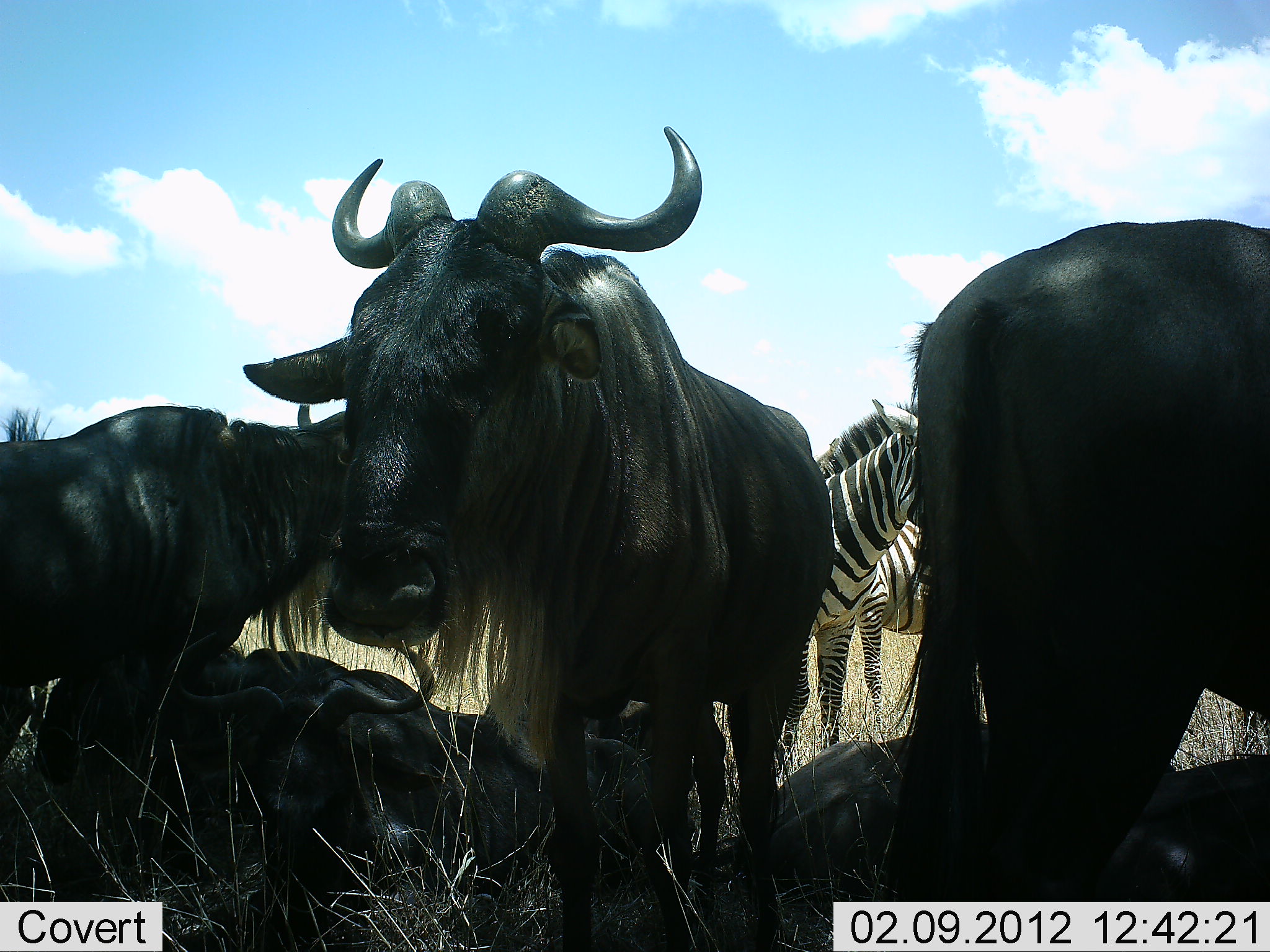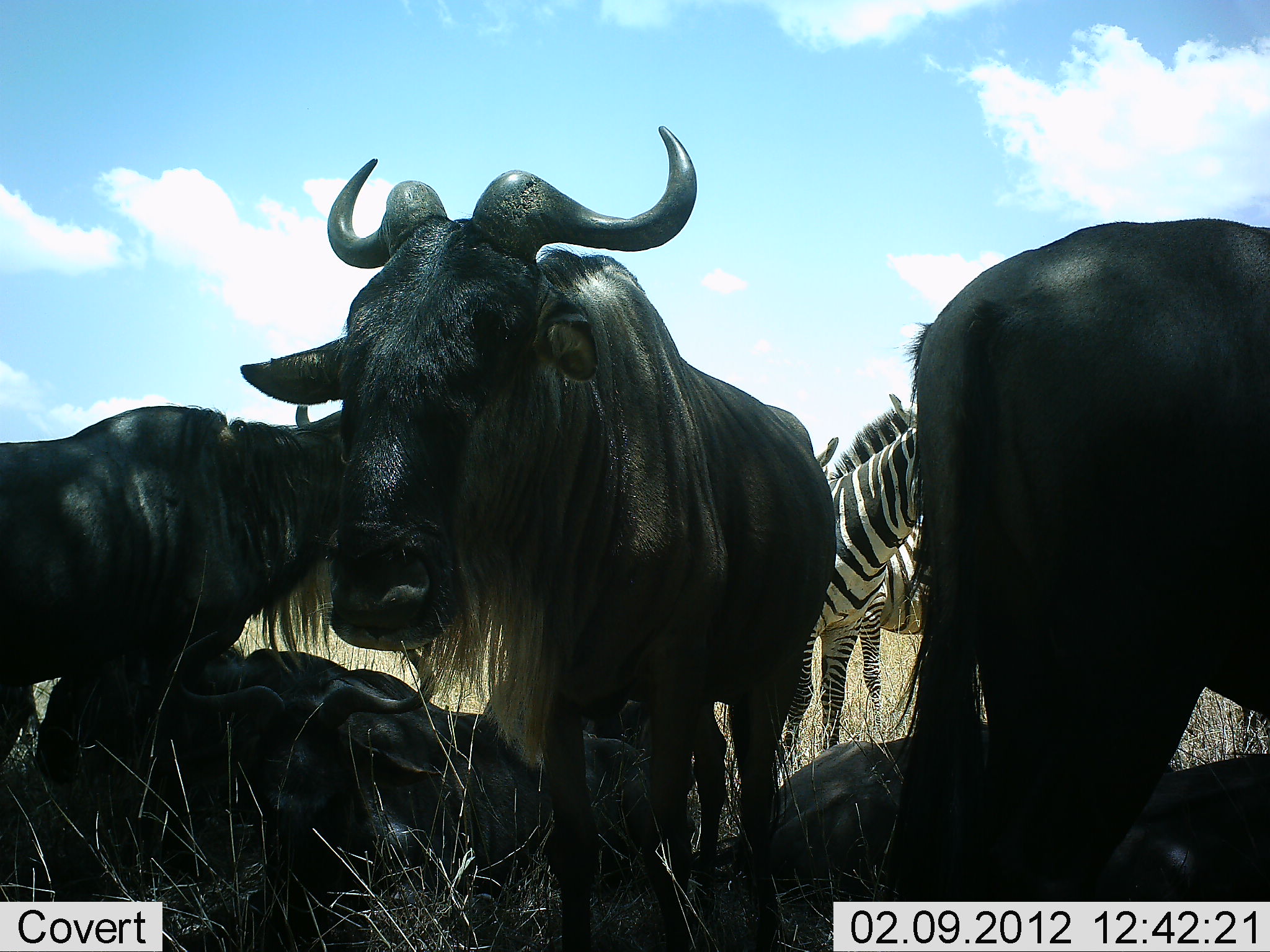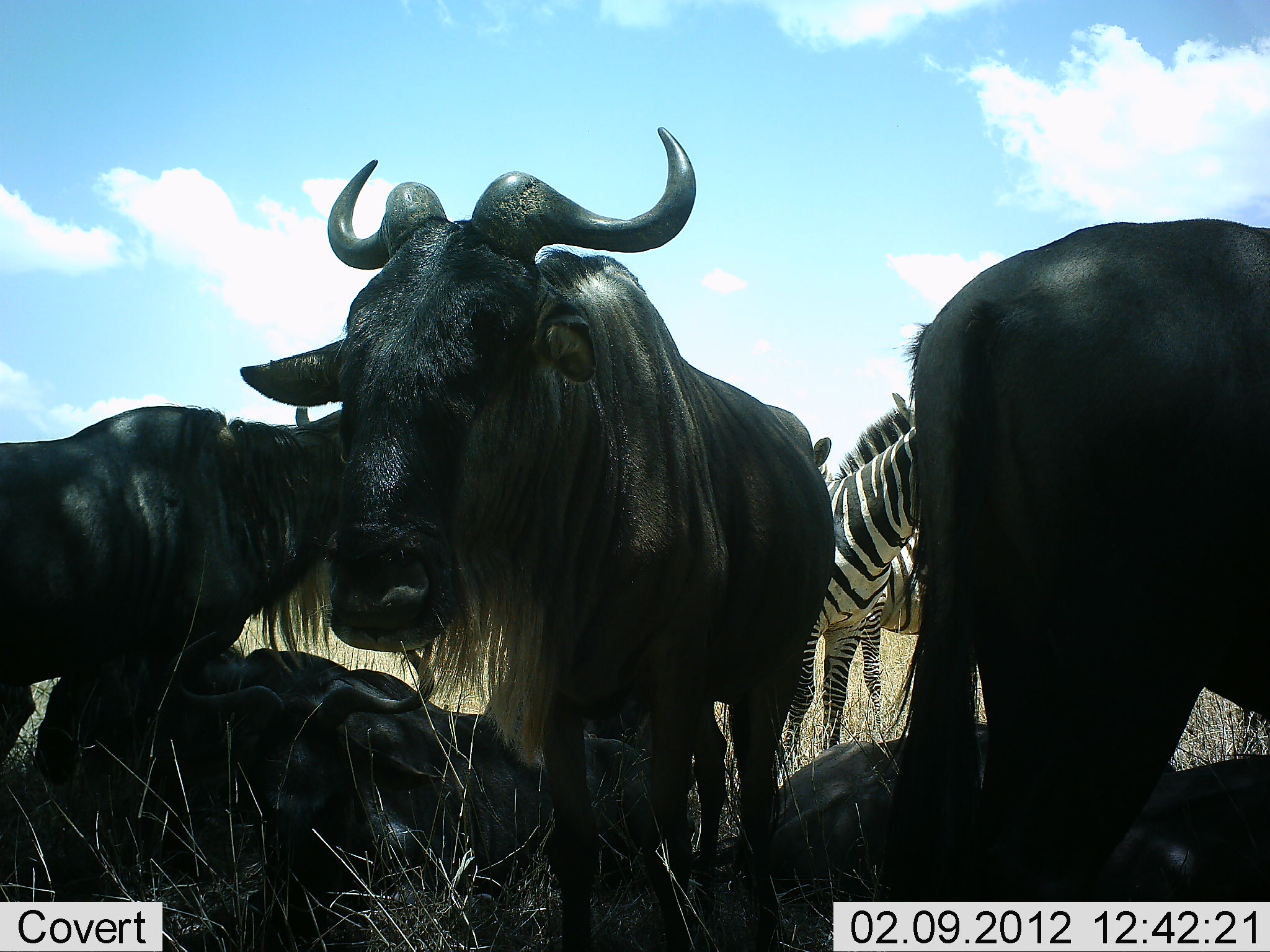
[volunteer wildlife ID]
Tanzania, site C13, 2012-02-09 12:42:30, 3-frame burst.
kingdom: Animalia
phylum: Chordata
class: Mammalia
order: Artiodactyla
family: Bovidae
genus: Connochaetes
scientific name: Connochaetes taurinus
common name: blue wildebeest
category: wildebeest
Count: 5.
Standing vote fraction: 83%.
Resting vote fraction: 72%.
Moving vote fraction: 7%.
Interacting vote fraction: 0%.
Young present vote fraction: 3%.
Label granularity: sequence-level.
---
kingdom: Animalia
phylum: Chordata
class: Mammalia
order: Perissodactyla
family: Equidae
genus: Equus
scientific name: Equus quagga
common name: plains zebra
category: zebra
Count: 2.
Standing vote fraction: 96%.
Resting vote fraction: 4%.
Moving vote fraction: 4%.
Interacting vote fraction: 0%.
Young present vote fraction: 0%.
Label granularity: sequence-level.